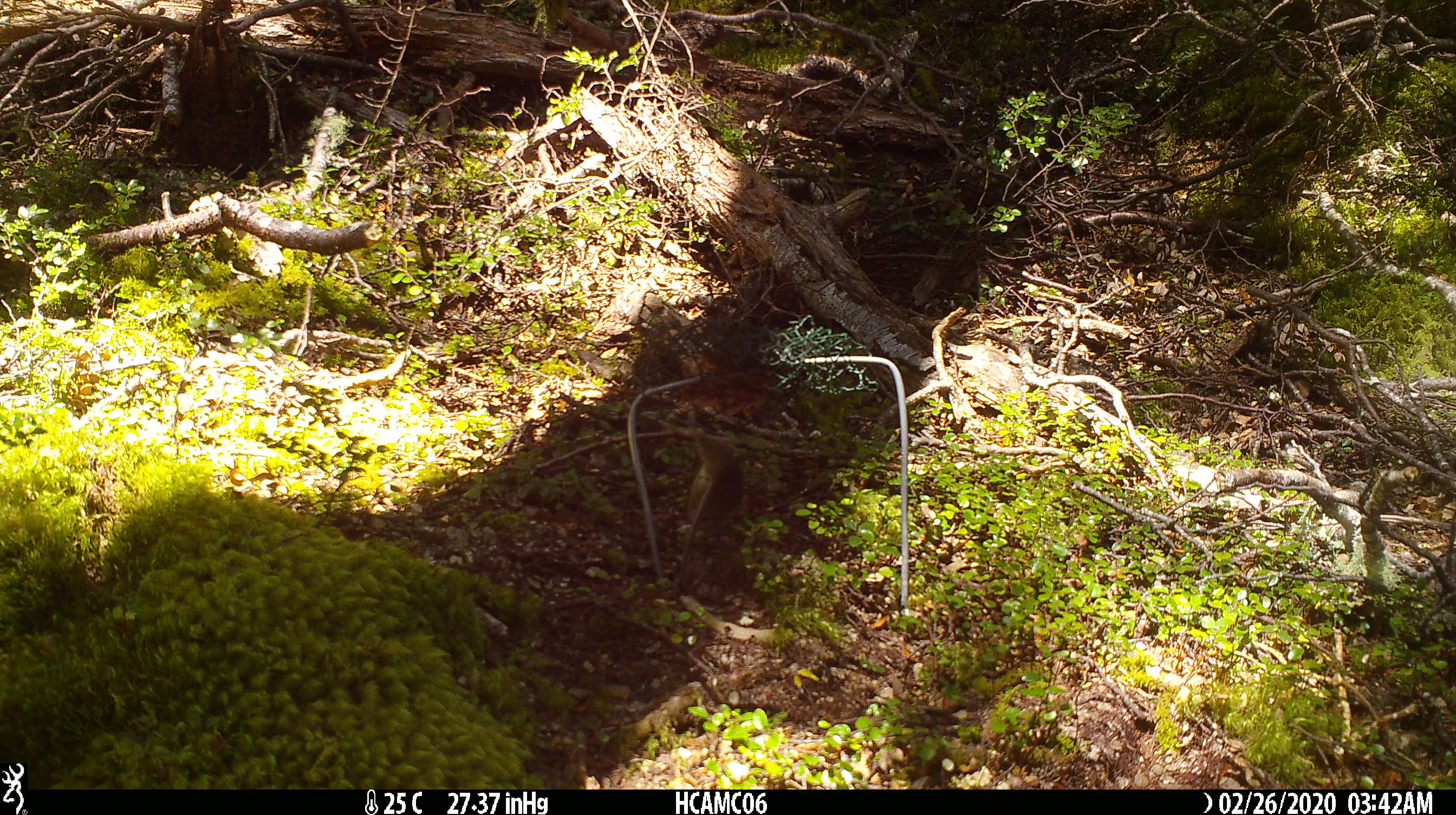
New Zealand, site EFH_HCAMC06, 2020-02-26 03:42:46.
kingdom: Animalia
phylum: Chordata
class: Mammalia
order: Rodentia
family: Muridae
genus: Mus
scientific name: Mus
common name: mouse